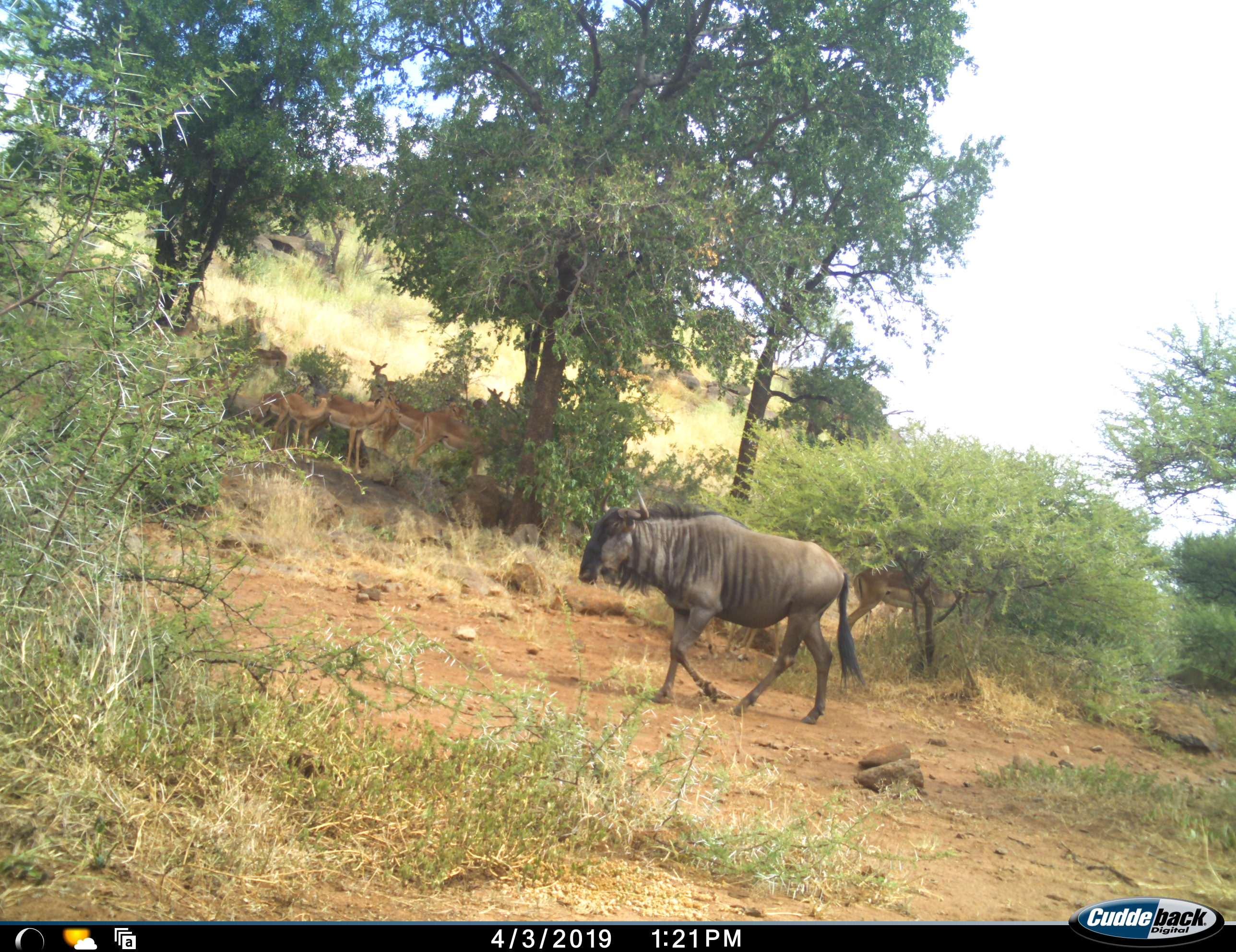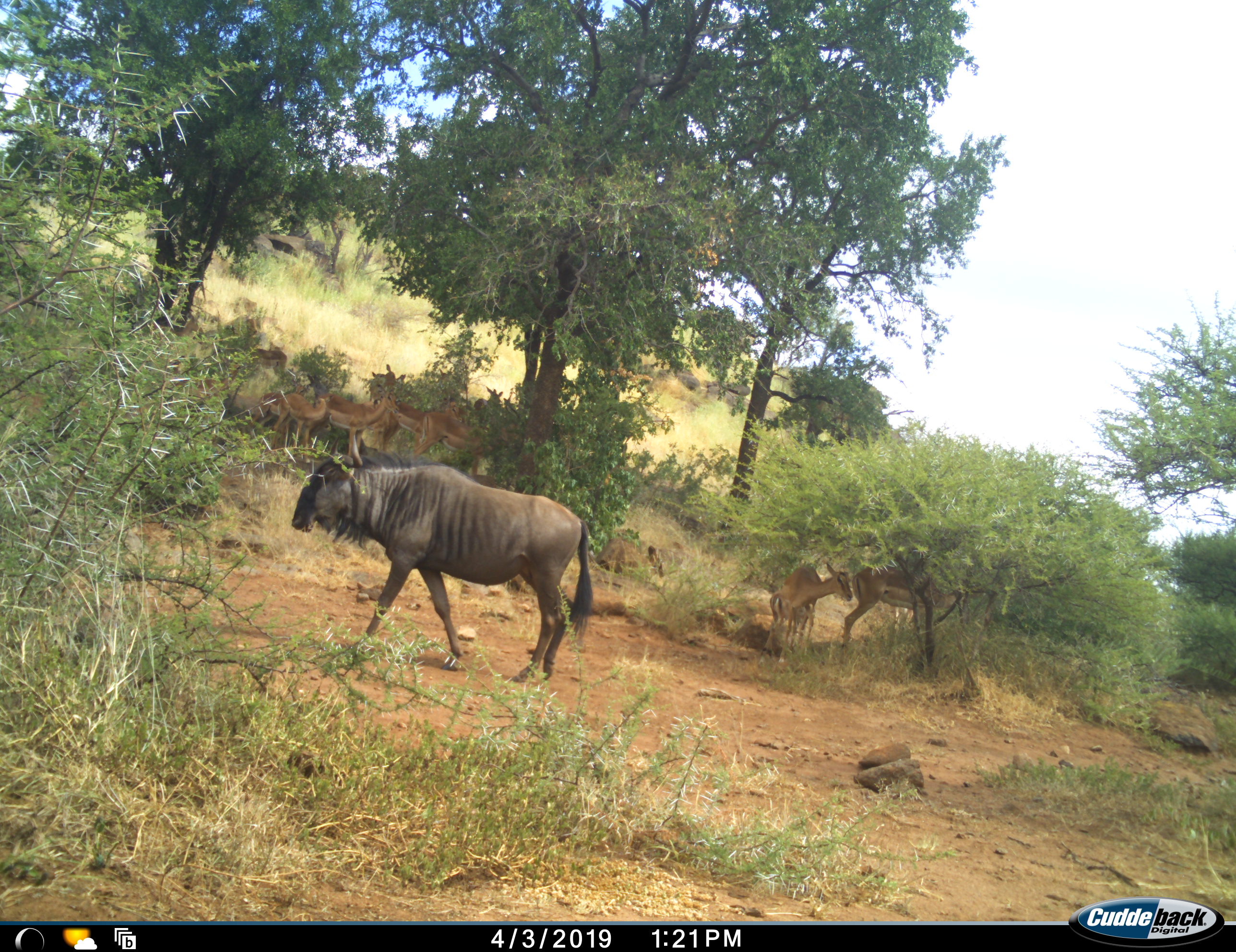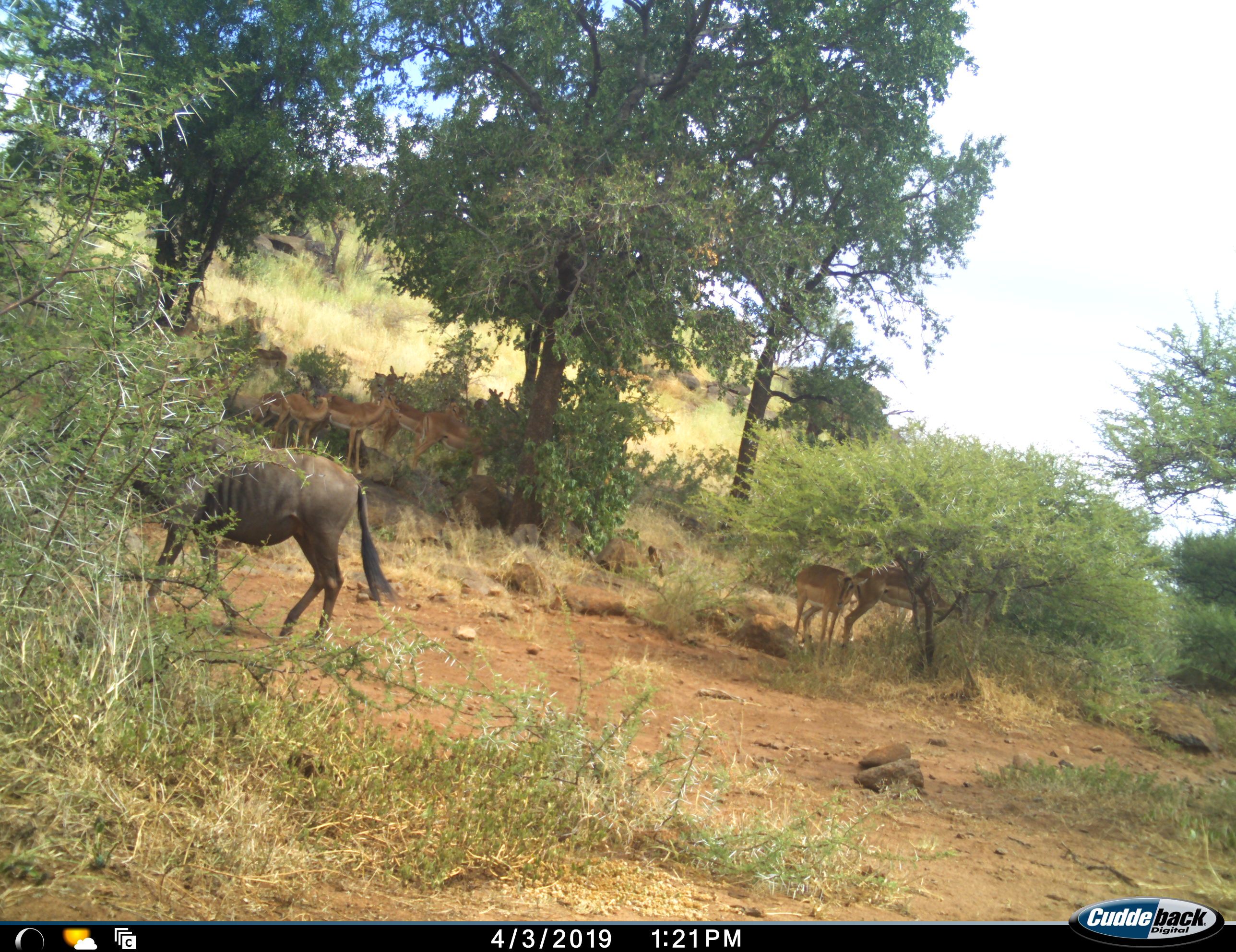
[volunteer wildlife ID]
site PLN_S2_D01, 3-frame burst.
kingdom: Animalia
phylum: Chordata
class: Mammalia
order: Artiodactyla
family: Bovidae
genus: Aepyceros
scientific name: Aepyceros melampus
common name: impala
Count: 9.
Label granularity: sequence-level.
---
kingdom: Animalia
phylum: Chordata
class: Mammalia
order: Artiodactyla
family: Bovidae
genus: Connochaetes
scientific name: Connochaetes taurinus taurinus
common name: blue wildebeest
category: wildebeestblue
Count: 1.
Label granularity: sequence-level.